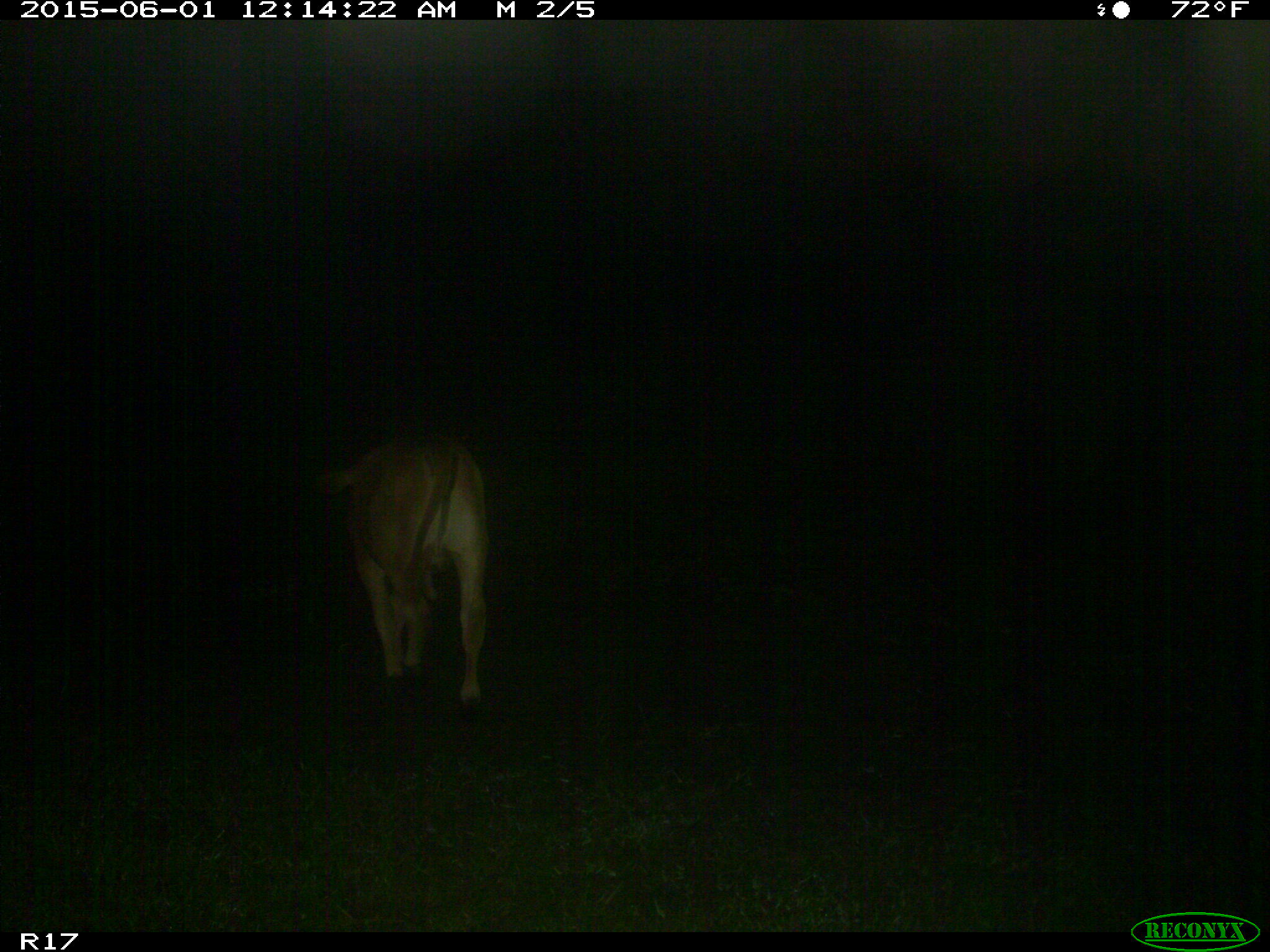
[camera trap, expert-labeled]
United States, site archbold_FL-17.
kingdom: Animalia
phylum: Chordata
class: Mammalia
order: Artiodactyla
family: Bovidae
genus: Bos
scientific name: Bos taurus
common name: domestic cow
Bos taurus (domestic cow).